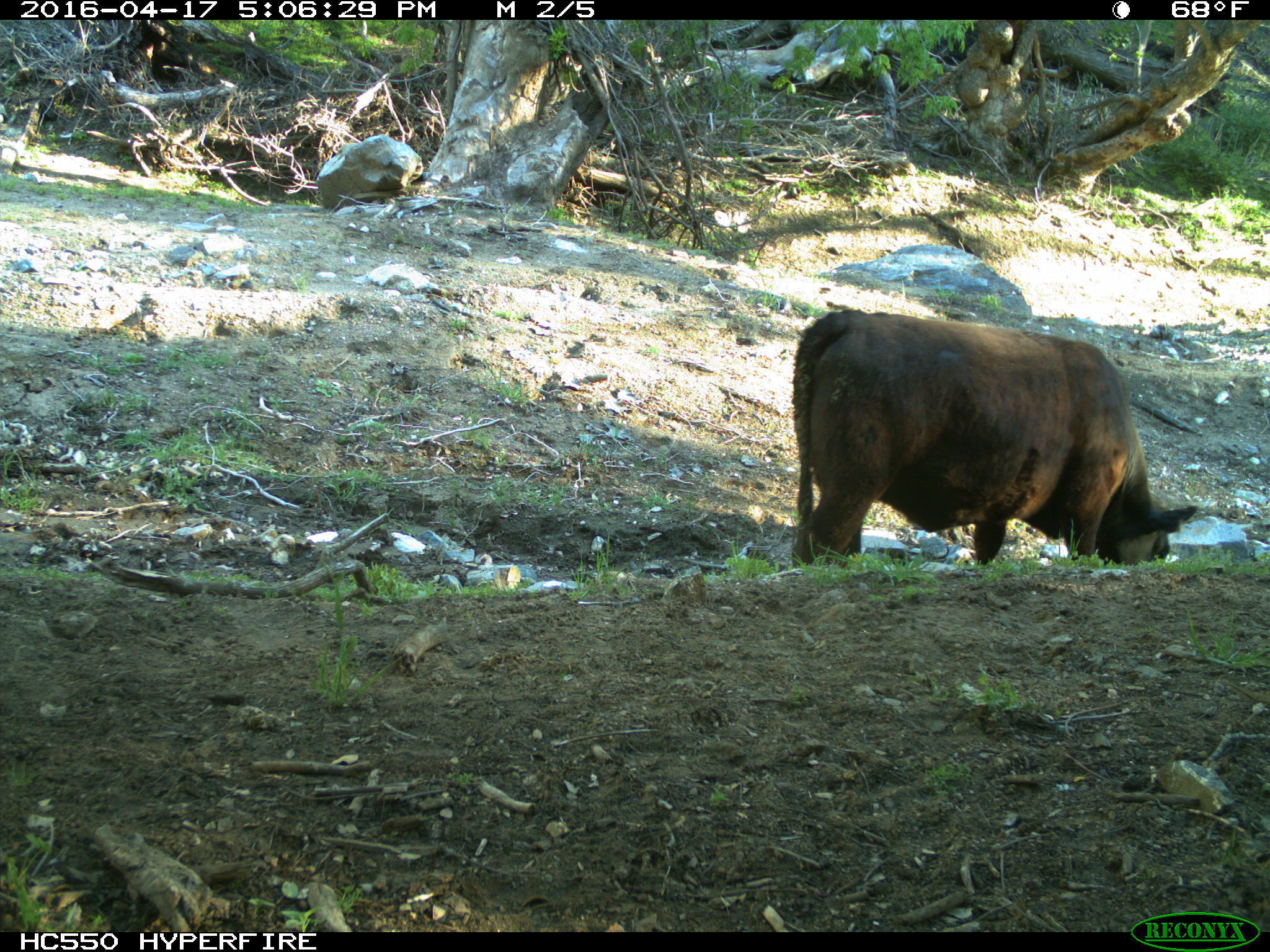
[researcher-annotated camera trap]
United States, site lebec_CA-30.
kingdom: Animalia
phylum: Chordata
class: Mammalia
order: Artiodactyla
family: Bovidae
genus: Bos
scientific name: Bos taurus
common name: domestic cow